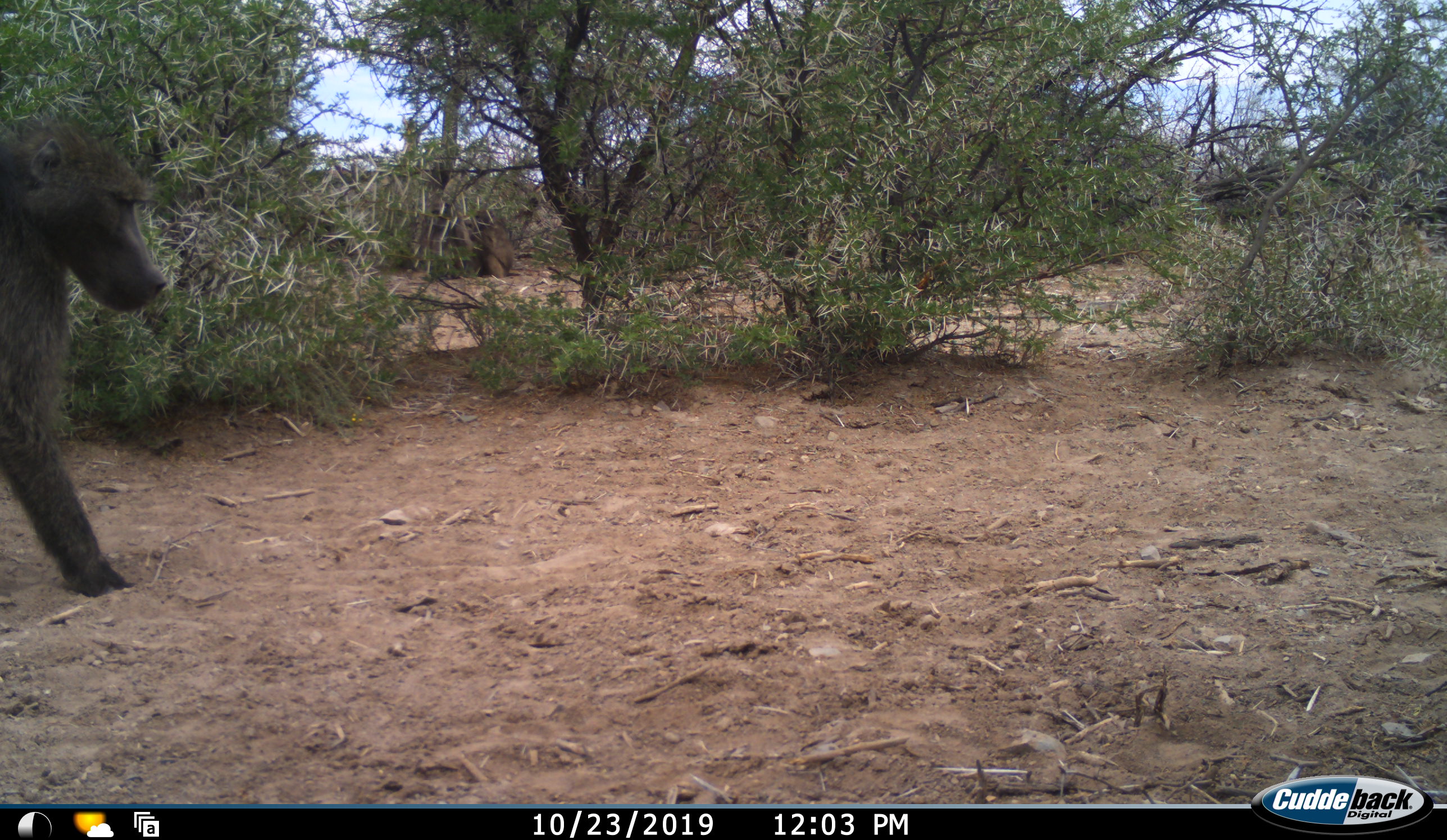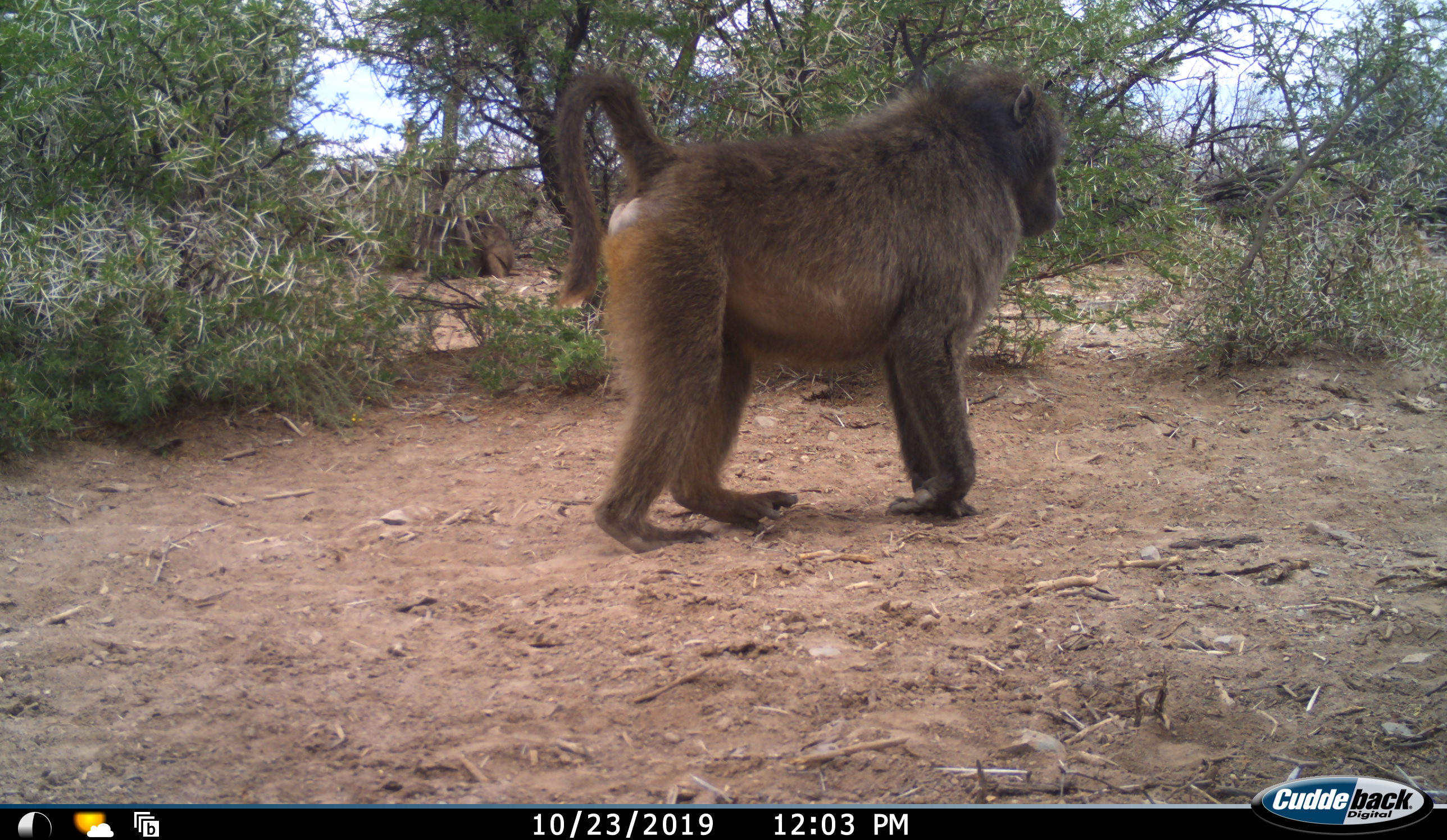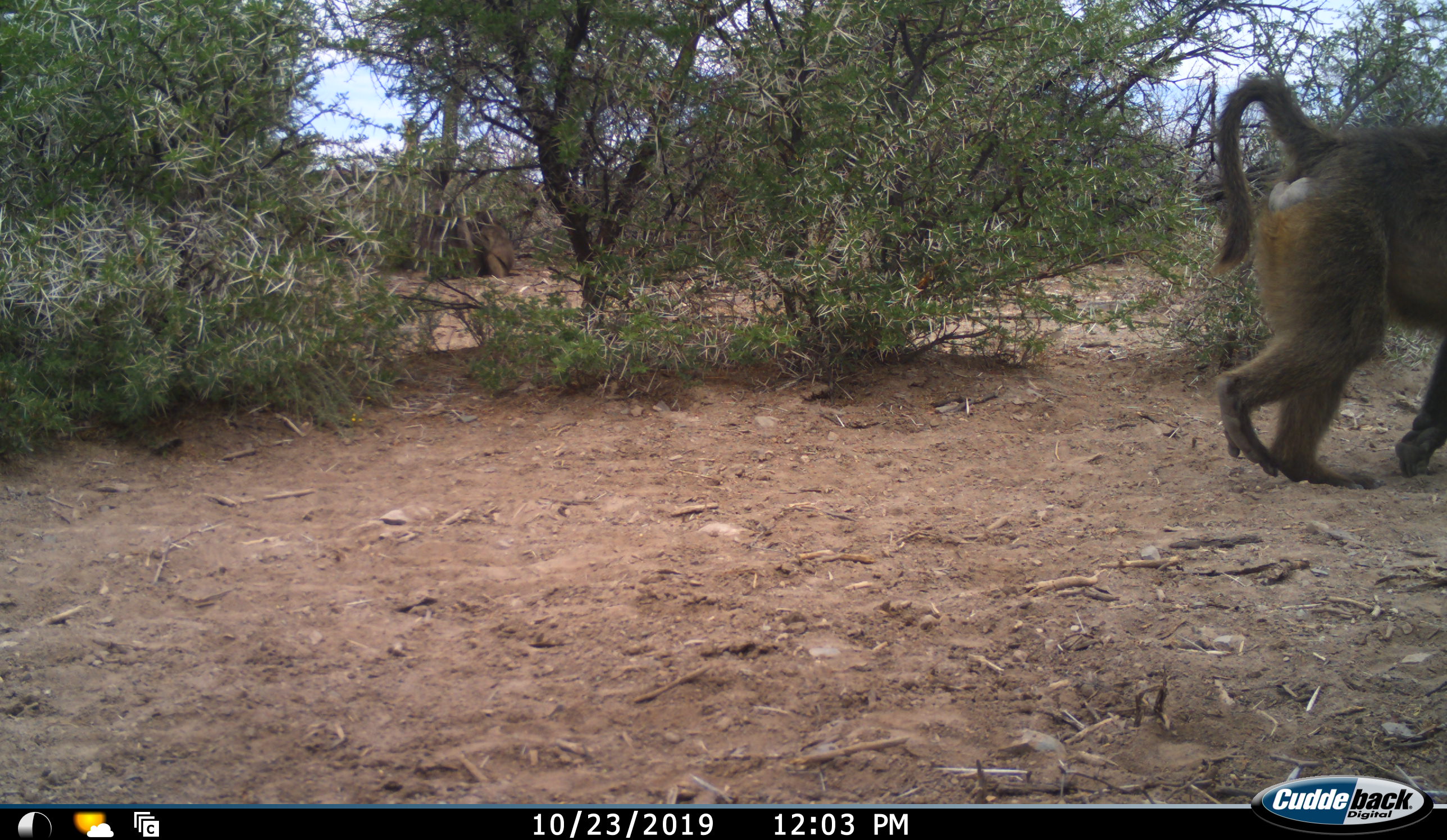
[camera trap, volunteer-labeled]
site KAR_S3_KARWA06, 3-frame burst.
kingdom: Animalia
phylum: Chordata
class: Mammalia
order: Primates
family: Cercopithecidae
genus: Papio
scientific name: Papio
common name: baboon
Baboon (Papio), count 1. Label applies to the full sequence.